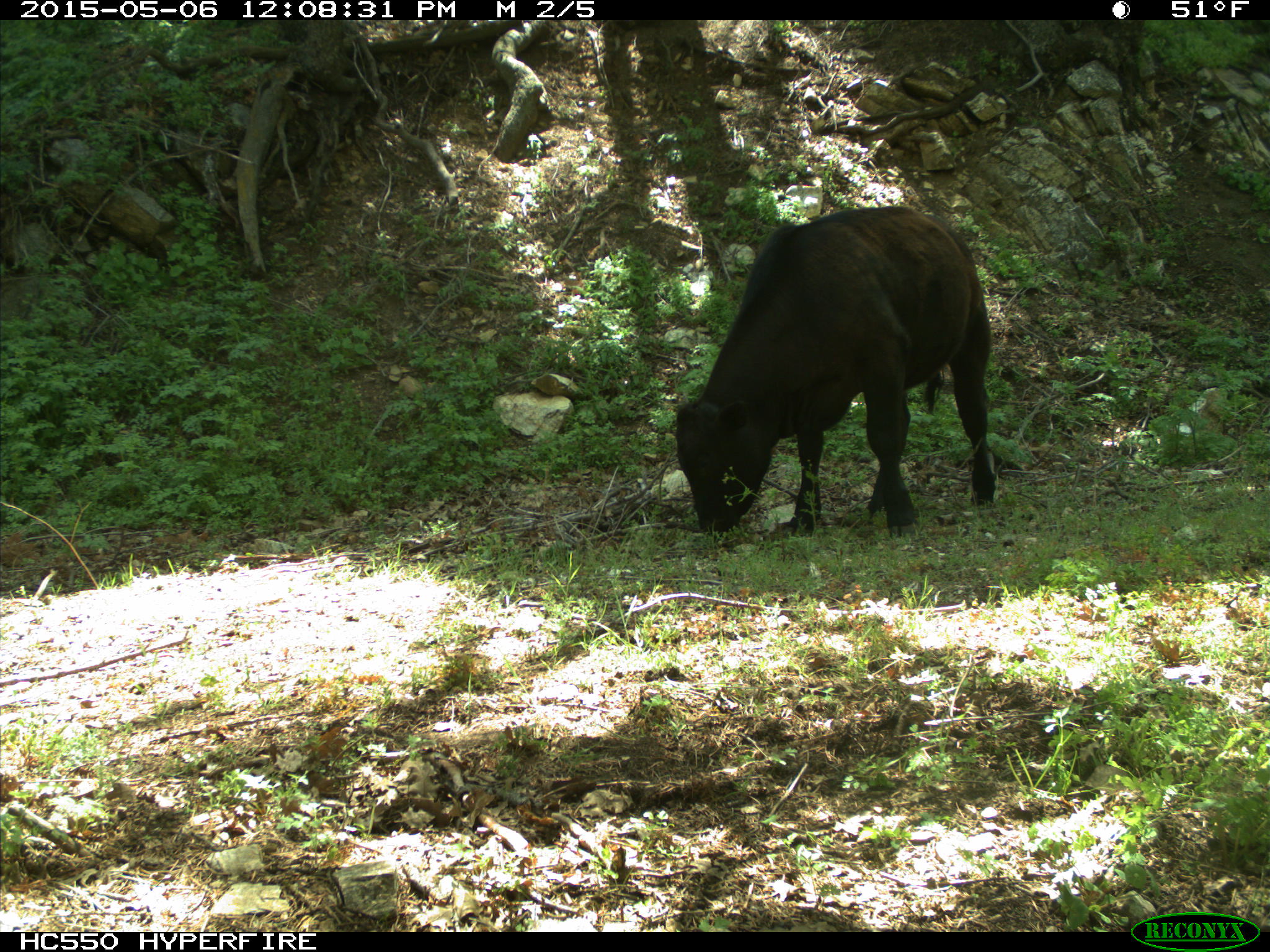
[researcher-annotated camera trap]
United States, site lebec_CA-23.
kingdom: Animalia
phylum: Chordata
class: Mammalia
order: Artiodactyla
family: Bovidae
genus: Bos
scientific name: Bos taurus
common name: domestic cow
Bos taurus (domestic cow).